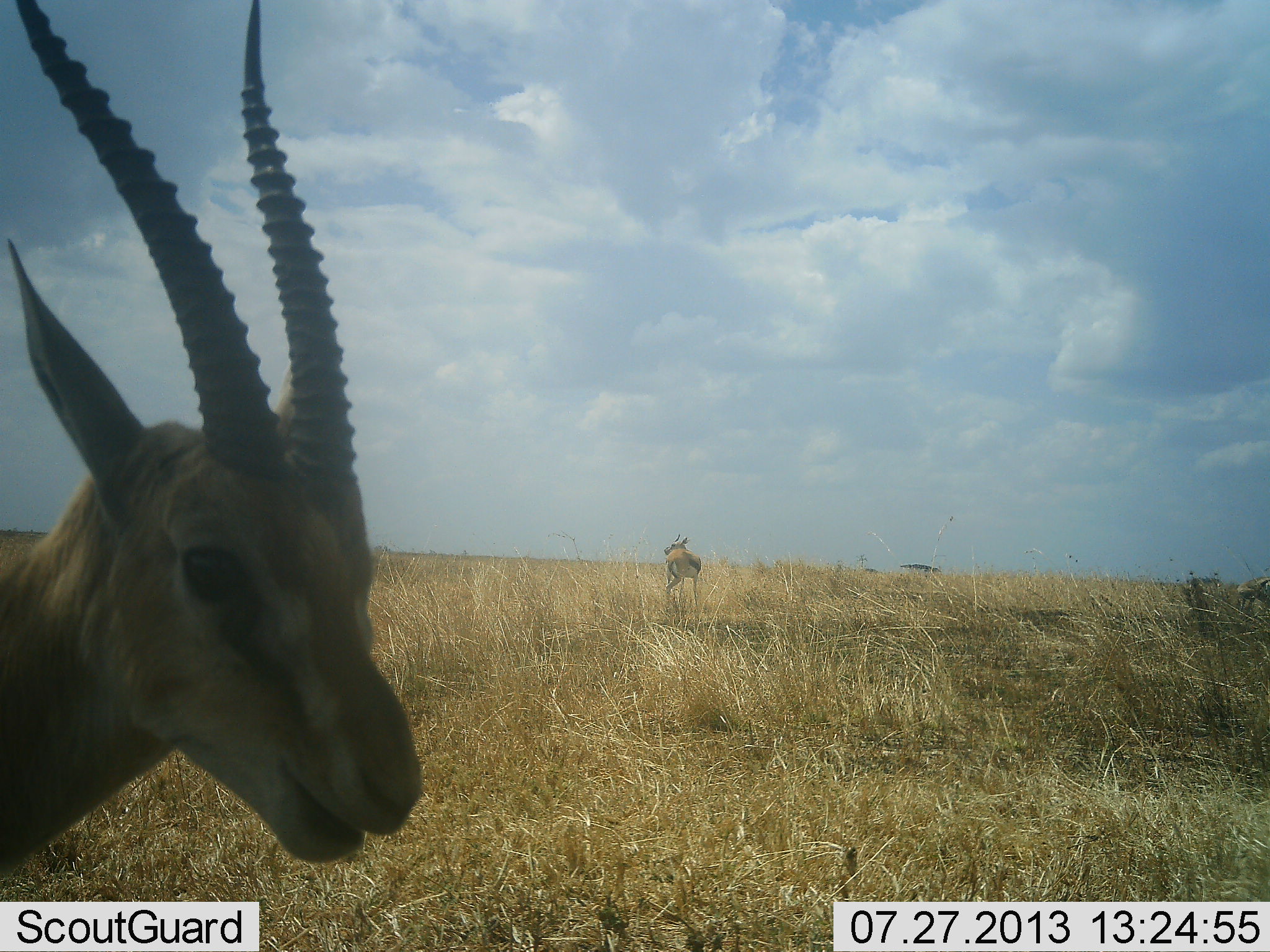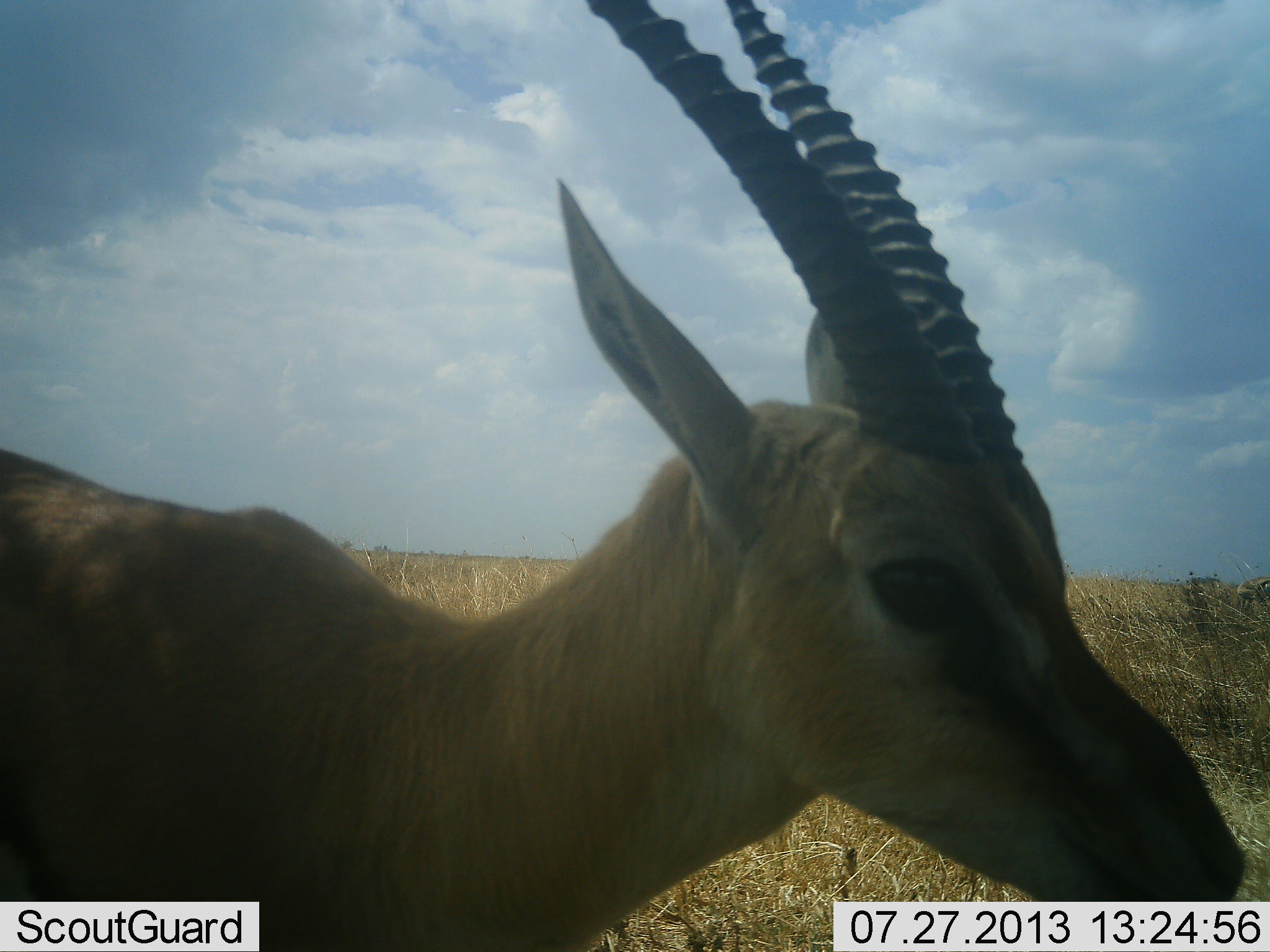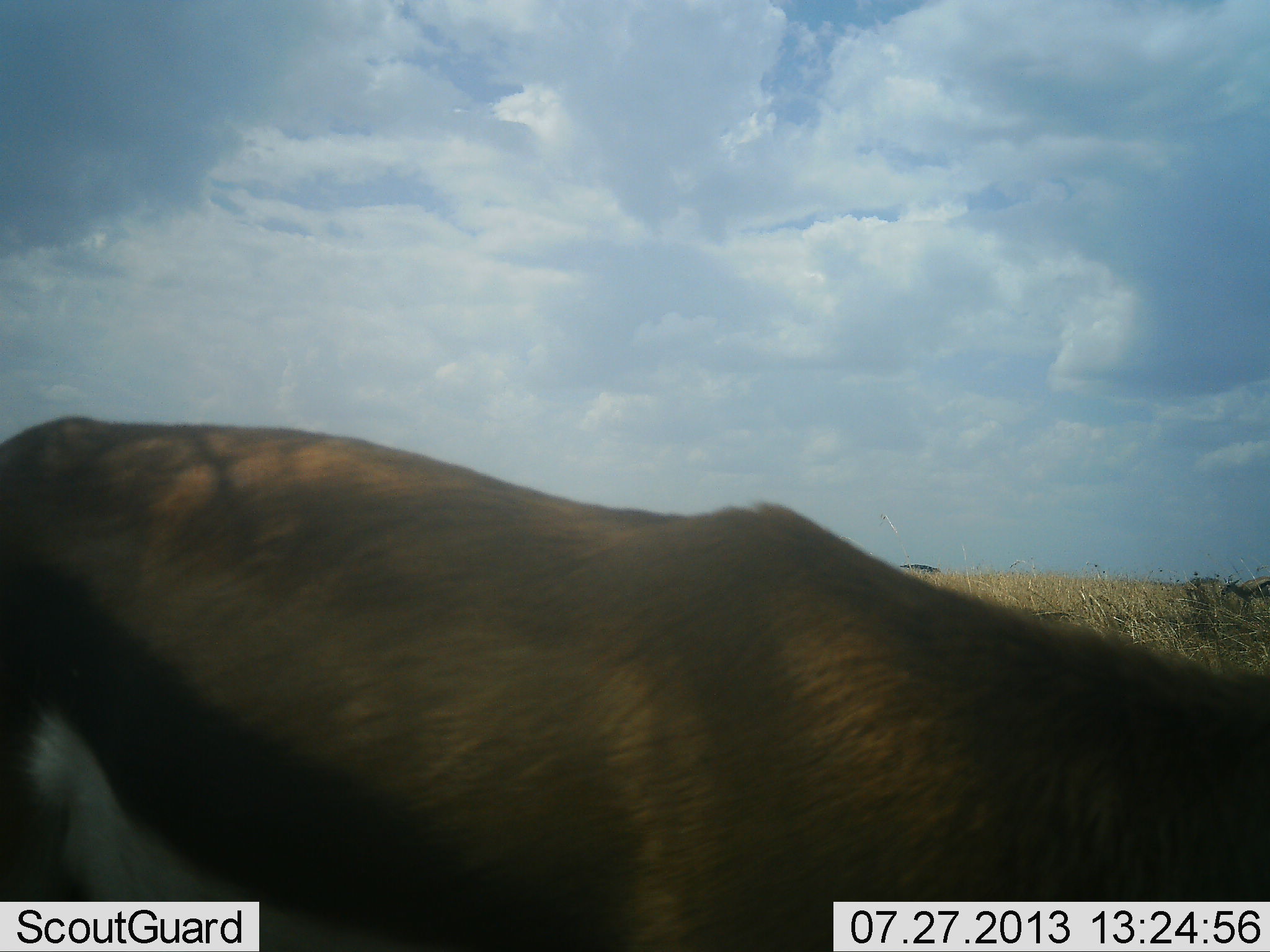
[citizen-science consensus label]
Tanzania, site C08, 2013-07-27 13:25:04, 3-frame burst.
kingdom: Animalia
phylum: Chordata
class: Mammalia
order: Artiodactyla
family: Bovidae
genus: Eudorcas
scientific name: Eudorcas thomsonii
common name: thomson's gazelle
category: gazellethomsons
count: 2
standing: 44%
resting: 0%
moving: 88%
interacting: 0%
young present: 0%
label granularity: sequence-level